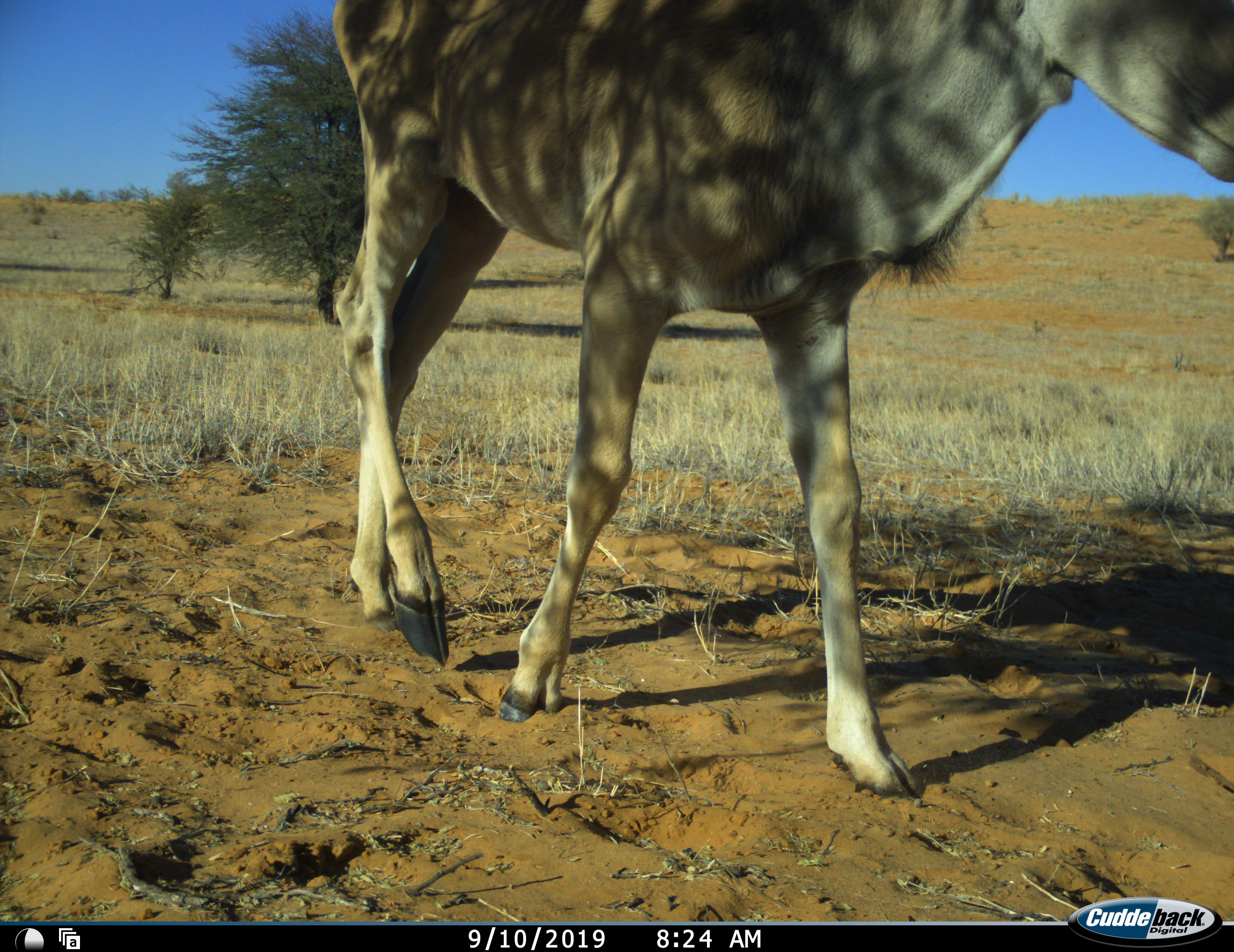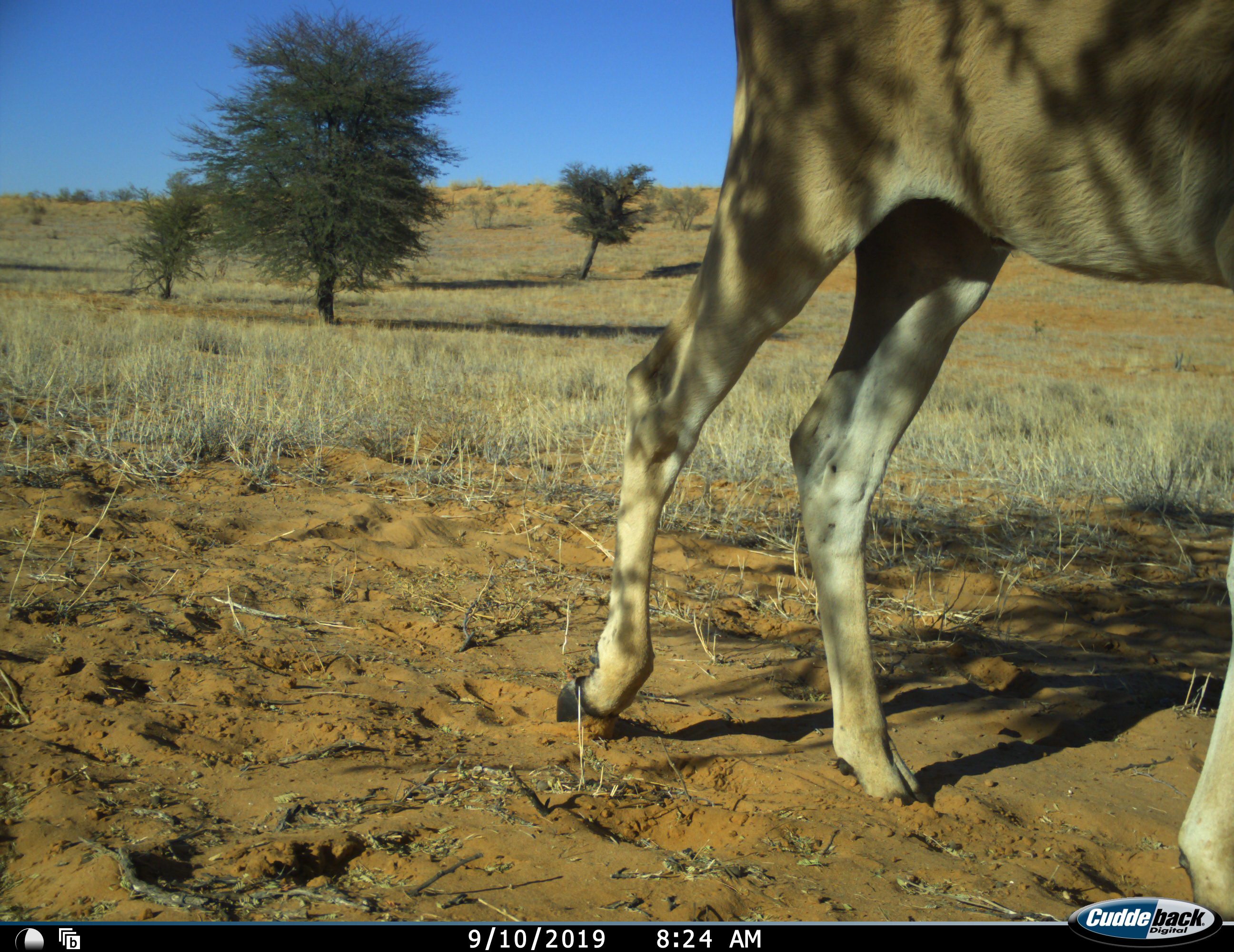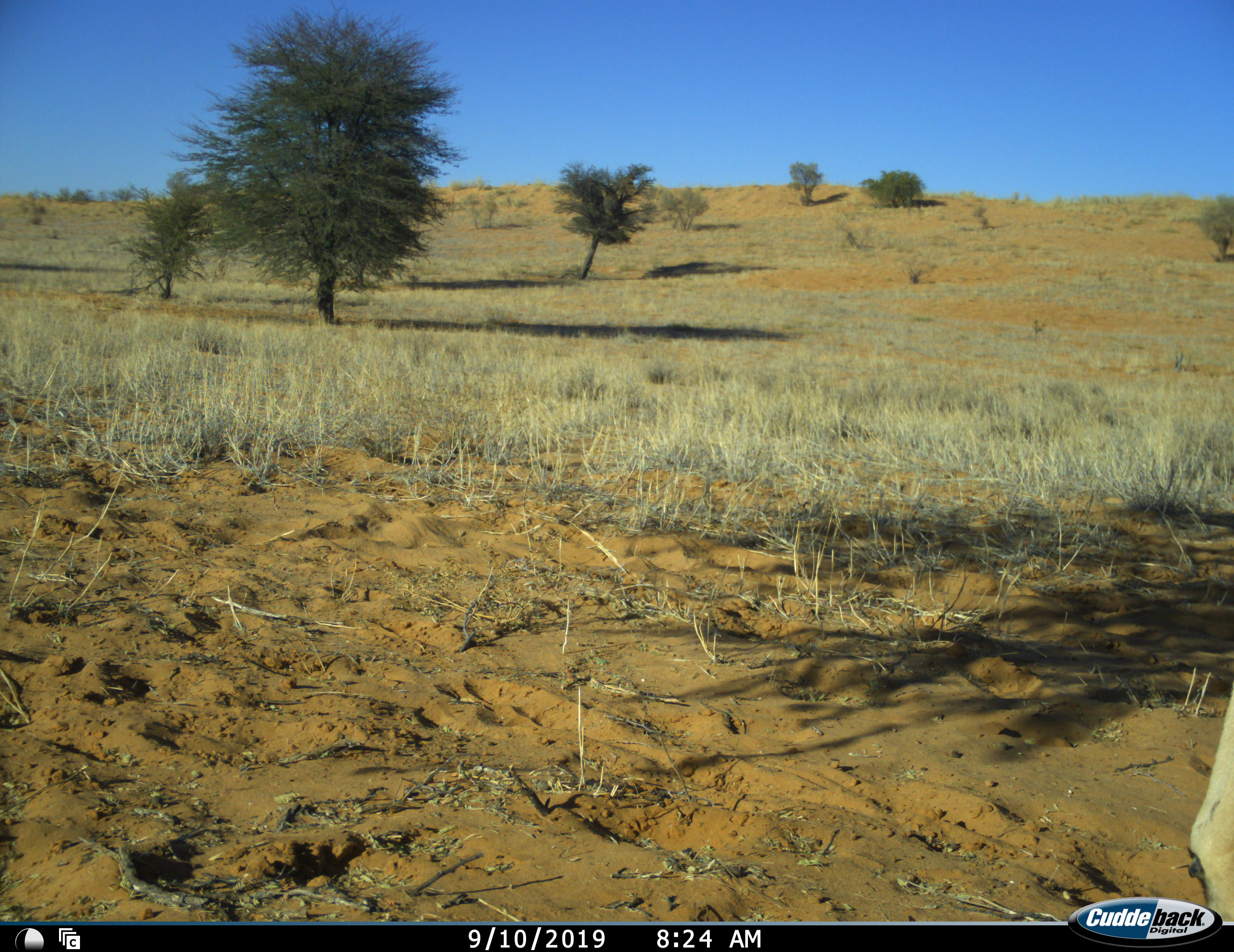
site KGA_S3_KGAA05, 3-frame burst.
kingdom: Animalia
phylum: Chordata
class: Mammalia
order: Artiodactyla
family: Bovidae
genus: Tragelaphus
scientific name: Tragelaphus oryx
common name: eland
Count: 1.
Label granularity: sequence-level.